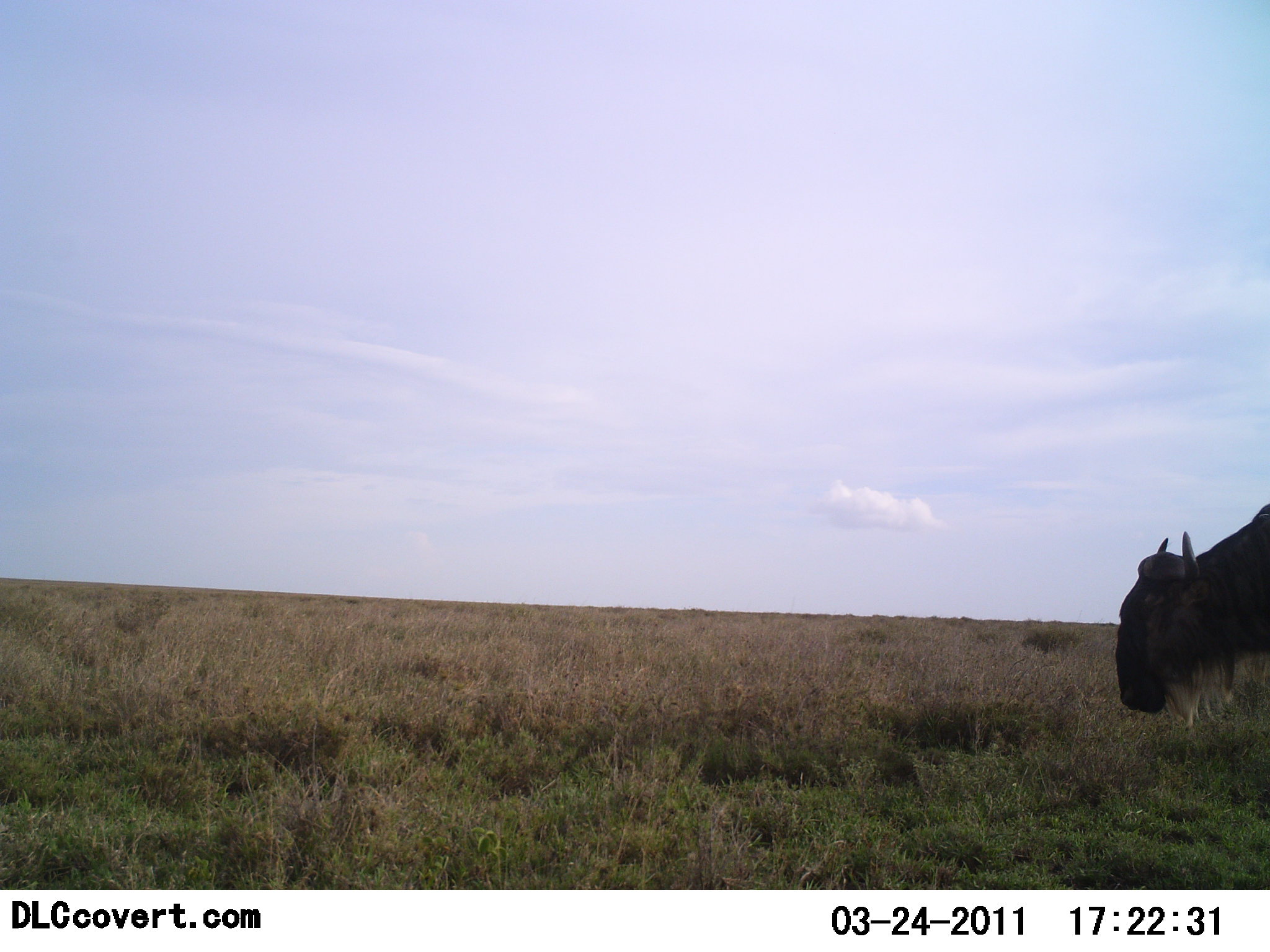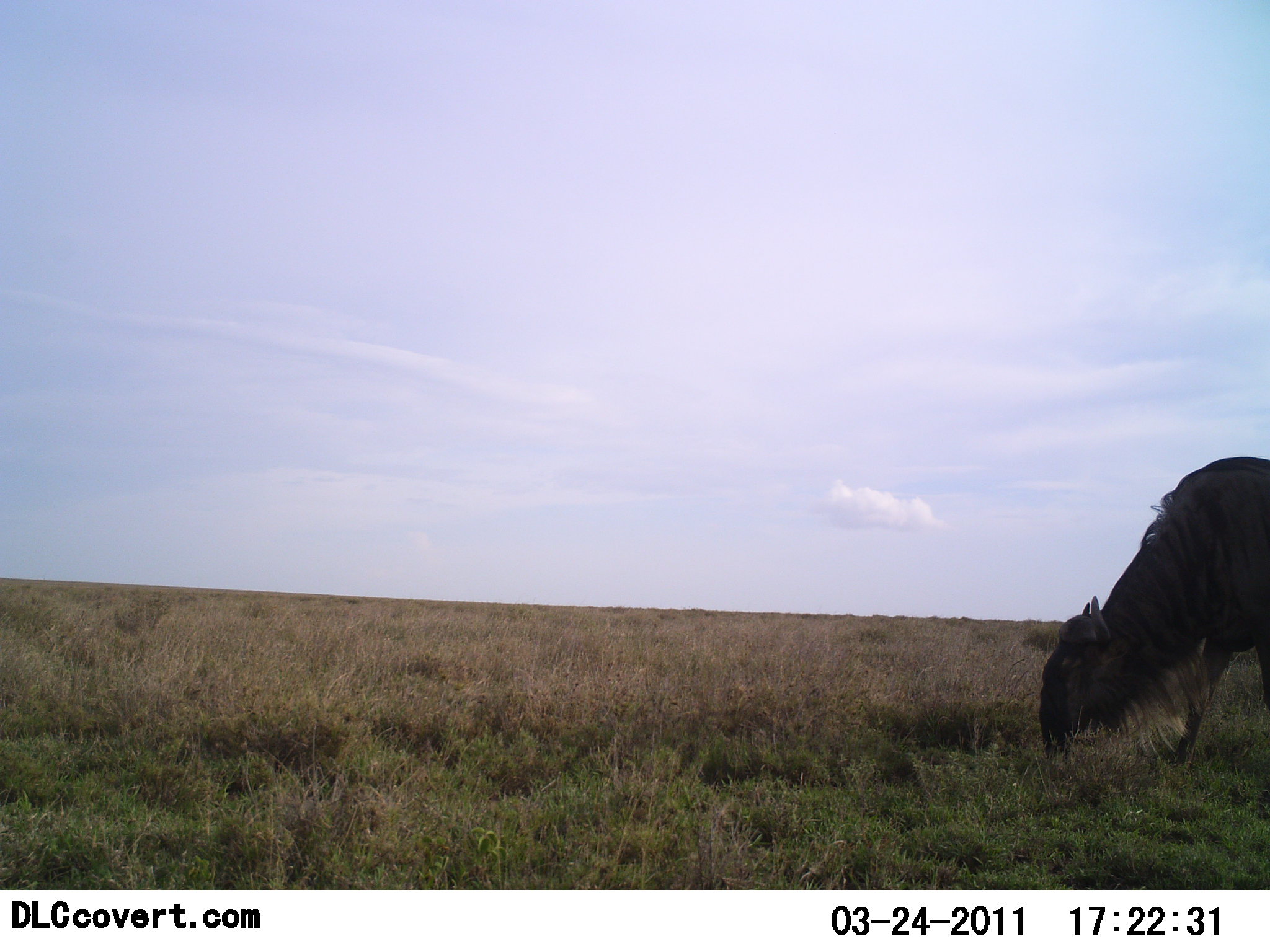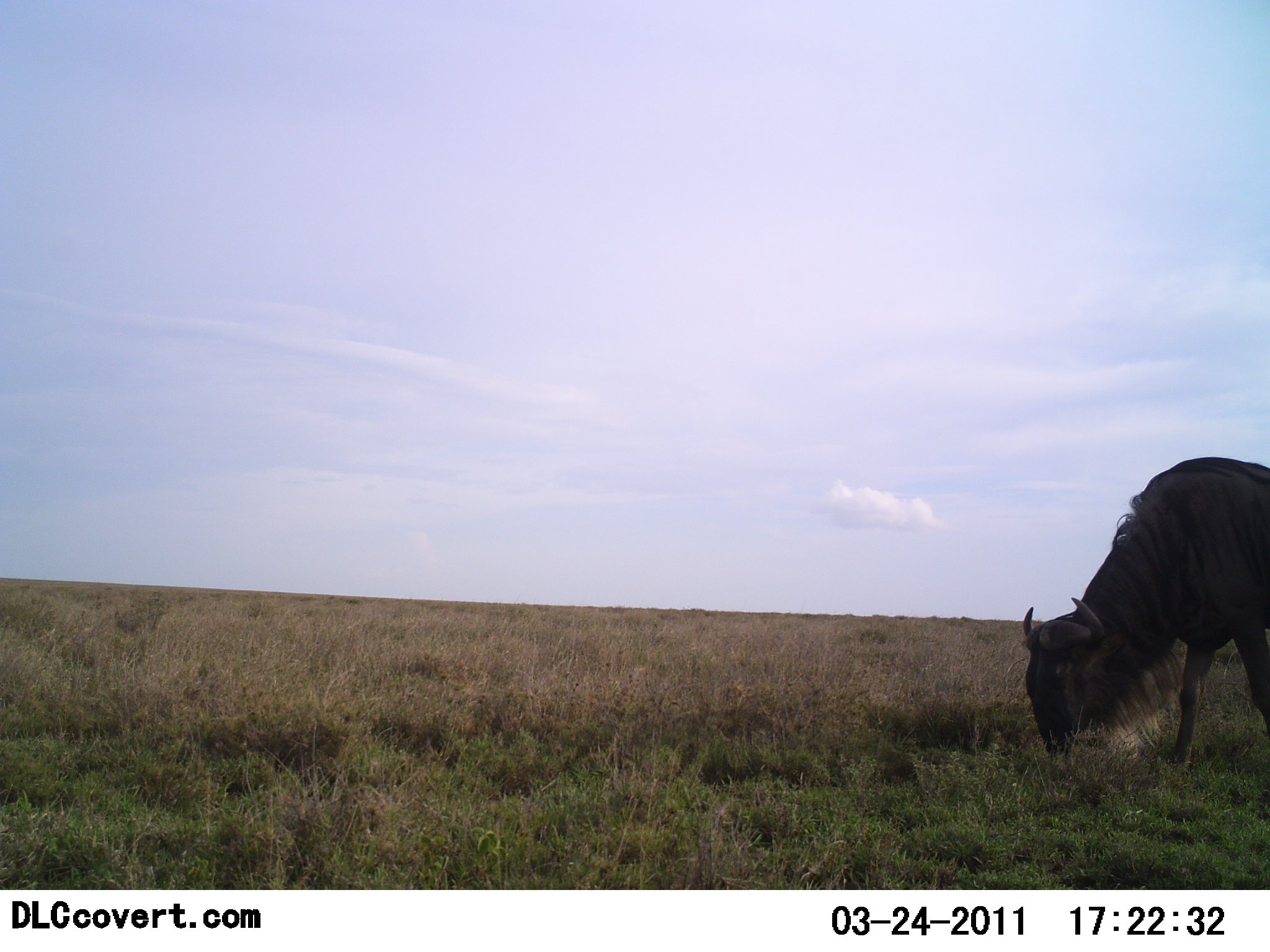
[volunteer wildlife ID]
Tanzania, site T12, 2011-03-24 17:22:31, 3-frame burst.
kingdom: Animalia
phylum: Chordata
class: Mammalia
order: Artiodactyla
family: Bovidae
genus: Connochaetes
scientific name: Connochaetes taurinus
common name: blue wildebeest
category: wildebeest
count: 1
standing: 10%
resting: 0%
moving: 20%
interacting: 0%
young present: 0%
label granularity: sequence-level